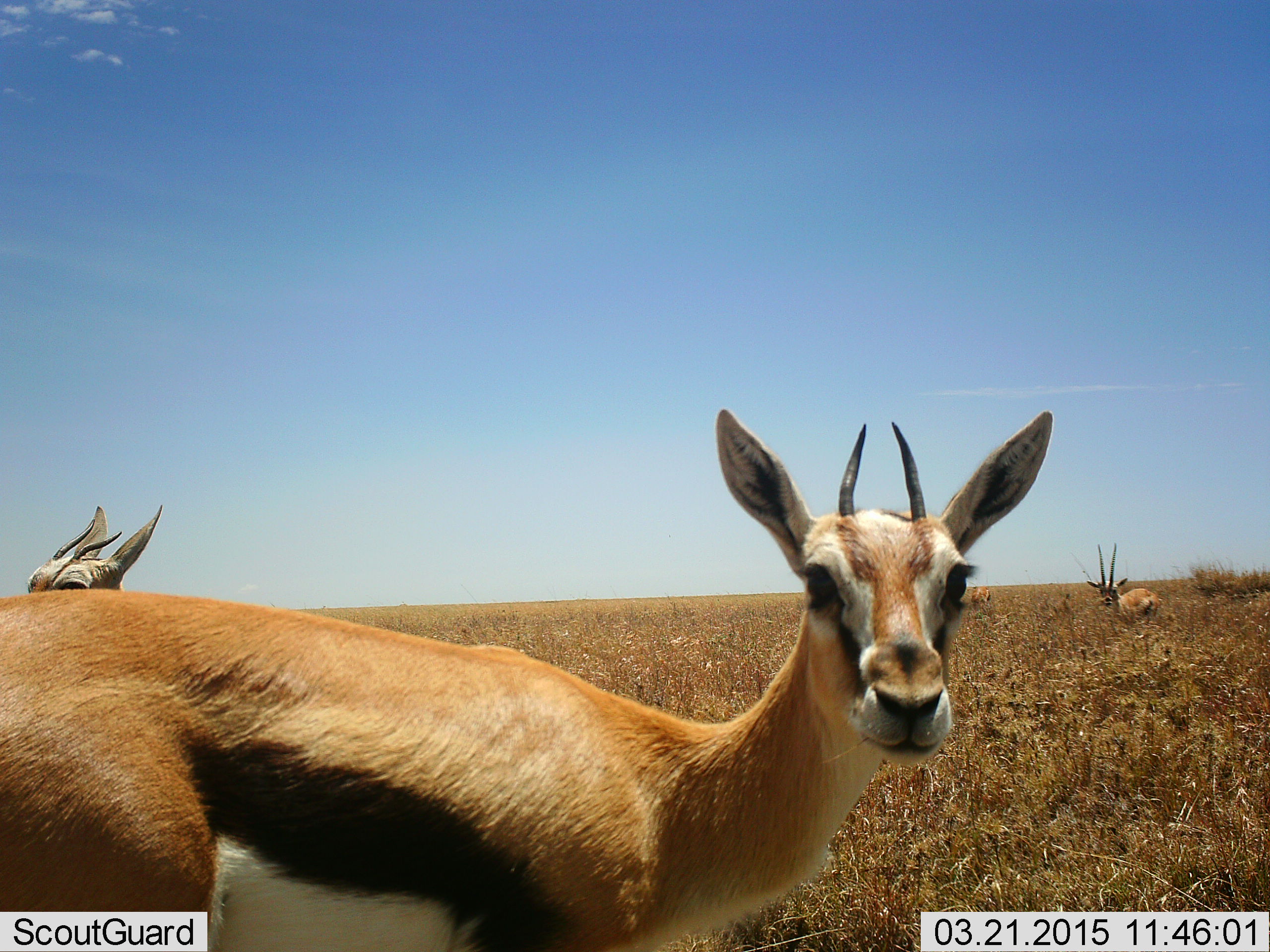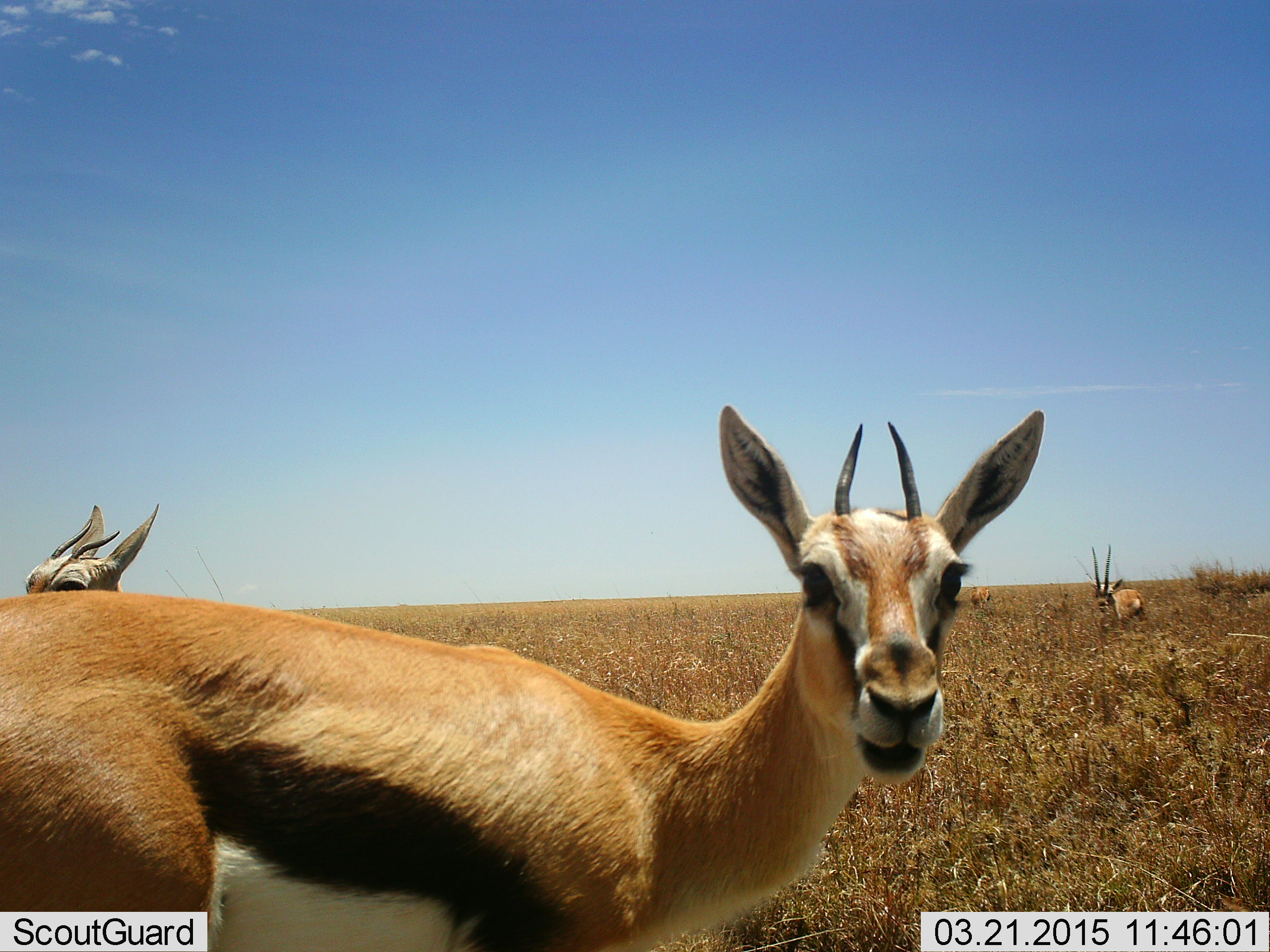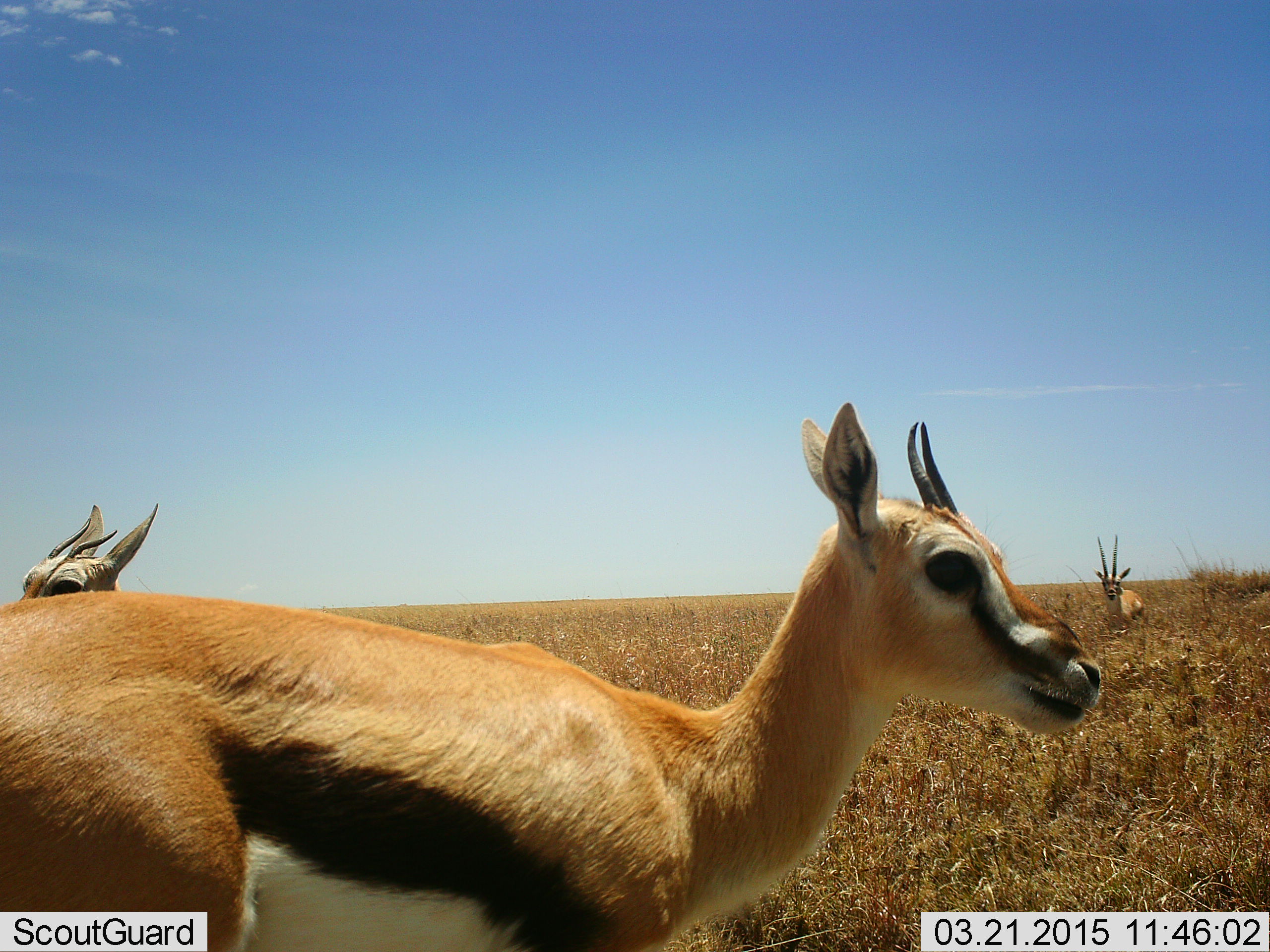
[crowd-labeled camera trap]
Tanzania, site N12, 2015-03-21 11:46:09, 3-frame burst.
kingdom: Animalia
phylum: Chordata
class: Mammalia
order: Artiodactyla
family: Bovidae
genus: Eudorcas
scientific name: Eudorcas thomsonii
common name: thomson's gazelle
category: gazellethomsons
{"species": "gazellethomsons (thomson's gazelle) (Eudorcas thomsonii)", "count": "4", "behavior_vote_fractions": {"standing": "100%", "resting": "0%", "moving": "30%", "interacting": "0%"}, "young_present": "10%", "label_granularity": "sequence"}